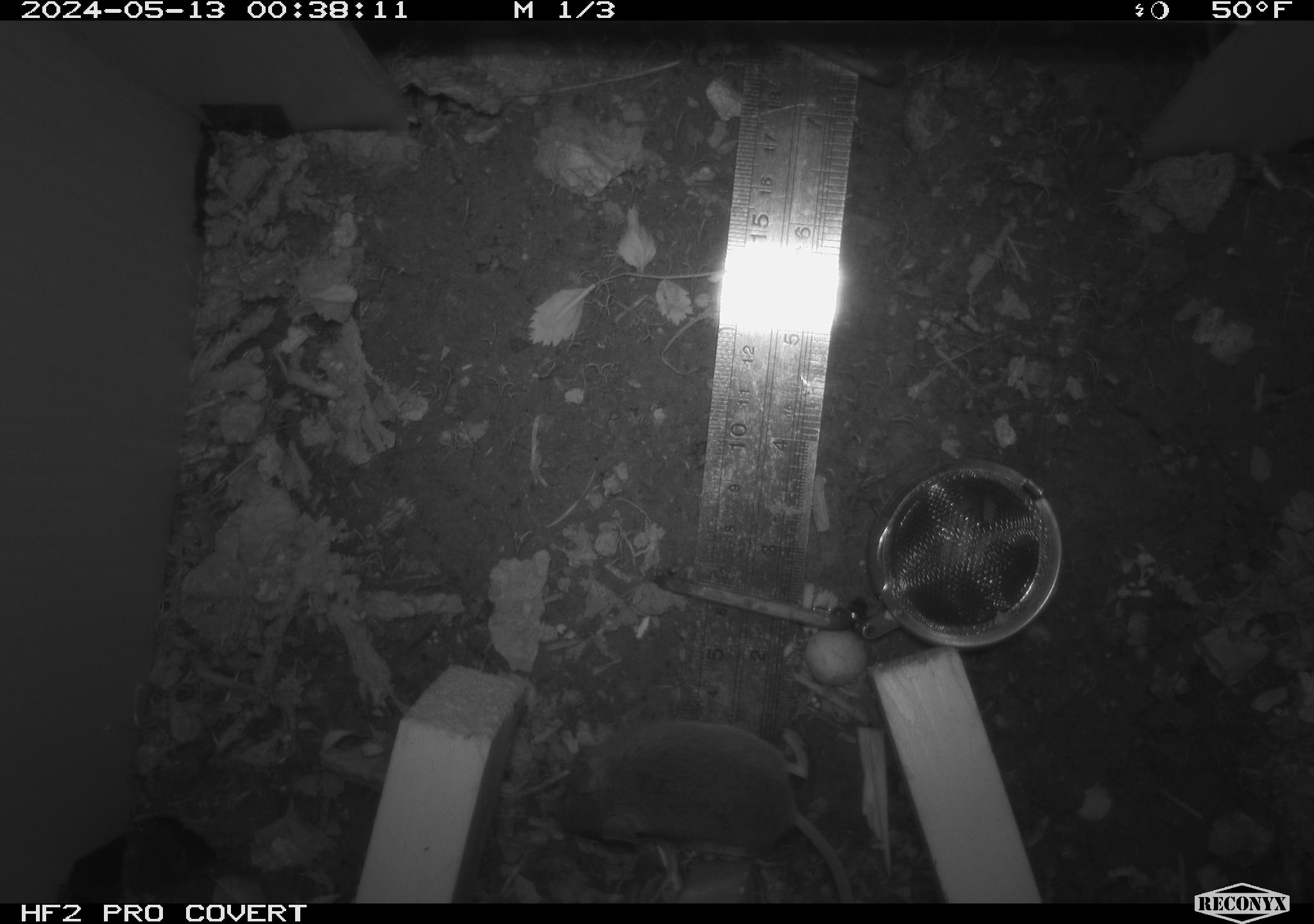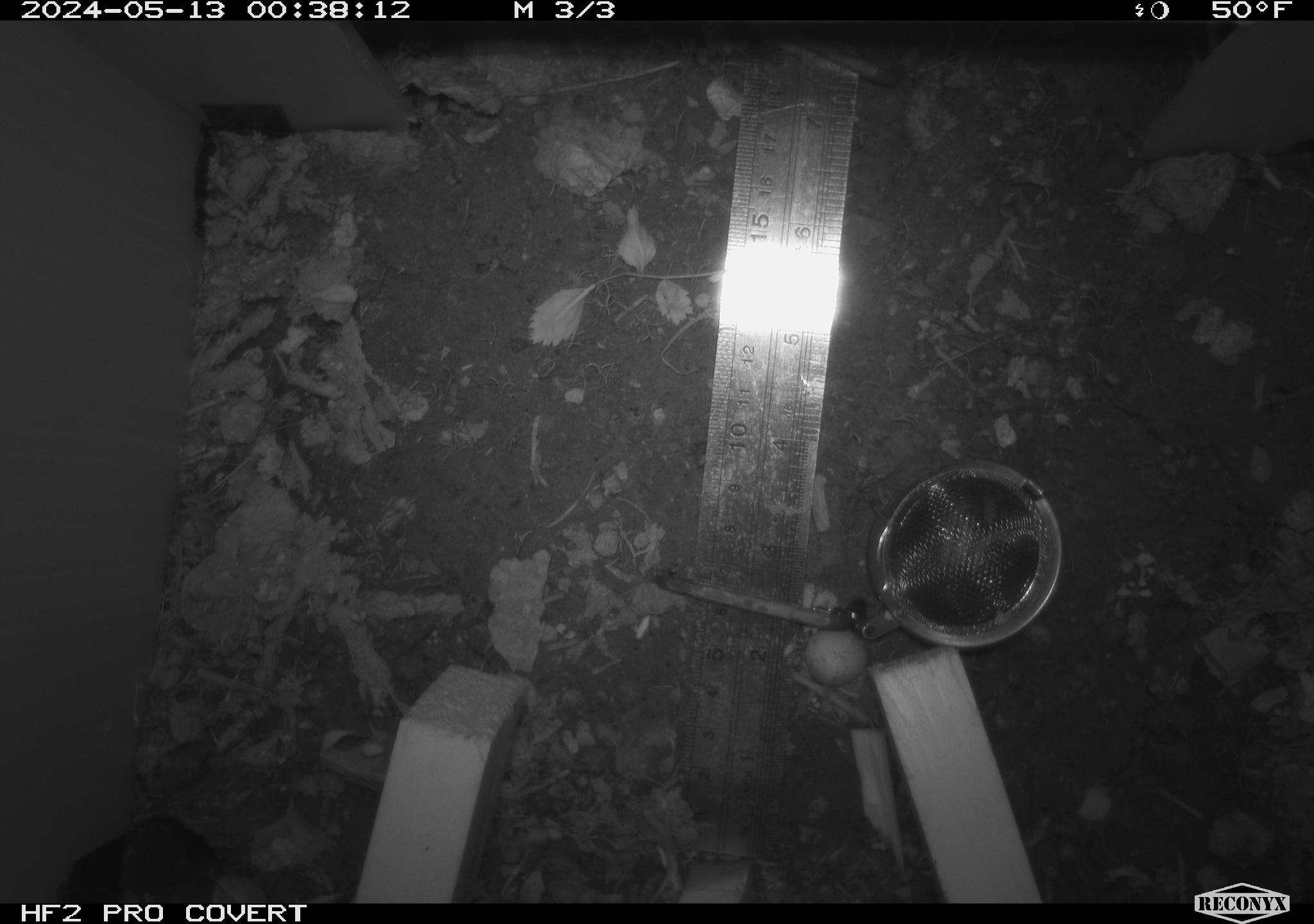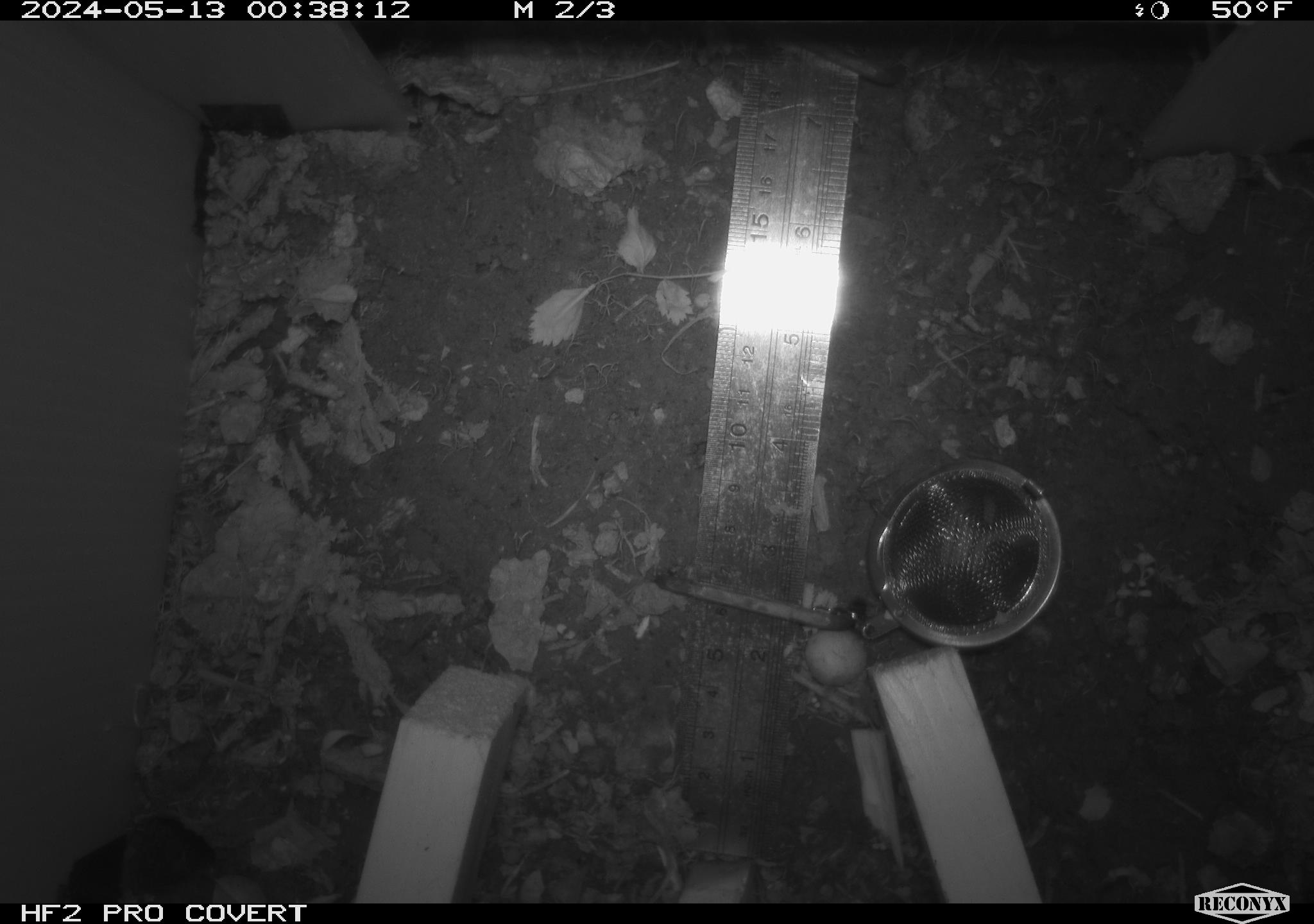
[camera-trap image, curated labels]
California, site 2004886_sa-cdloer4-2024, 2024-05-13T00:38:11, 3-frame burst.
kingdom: Animalia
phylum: Chordata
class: Mammalia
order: Rodentia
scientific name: Rodentia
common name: mouse species